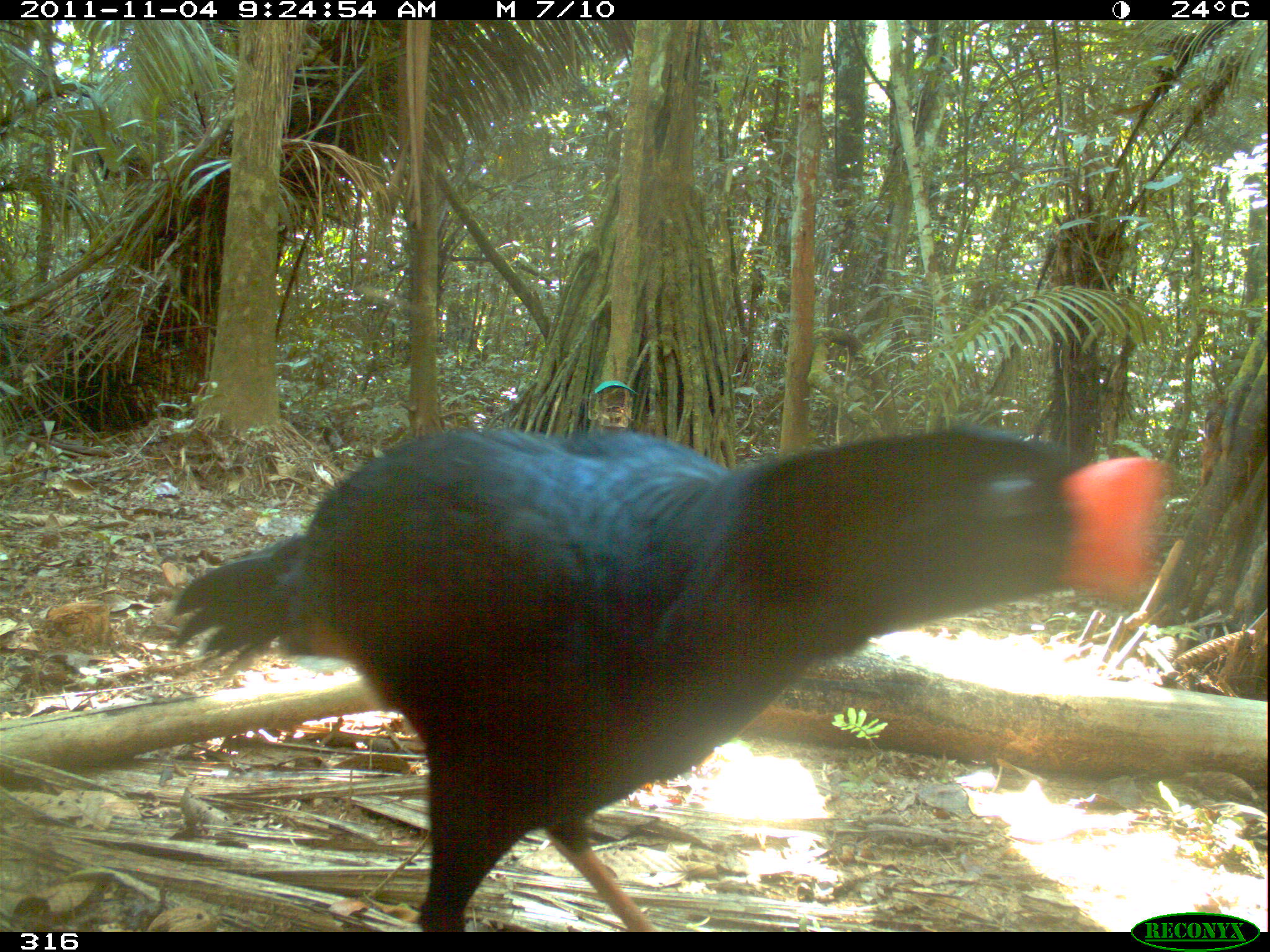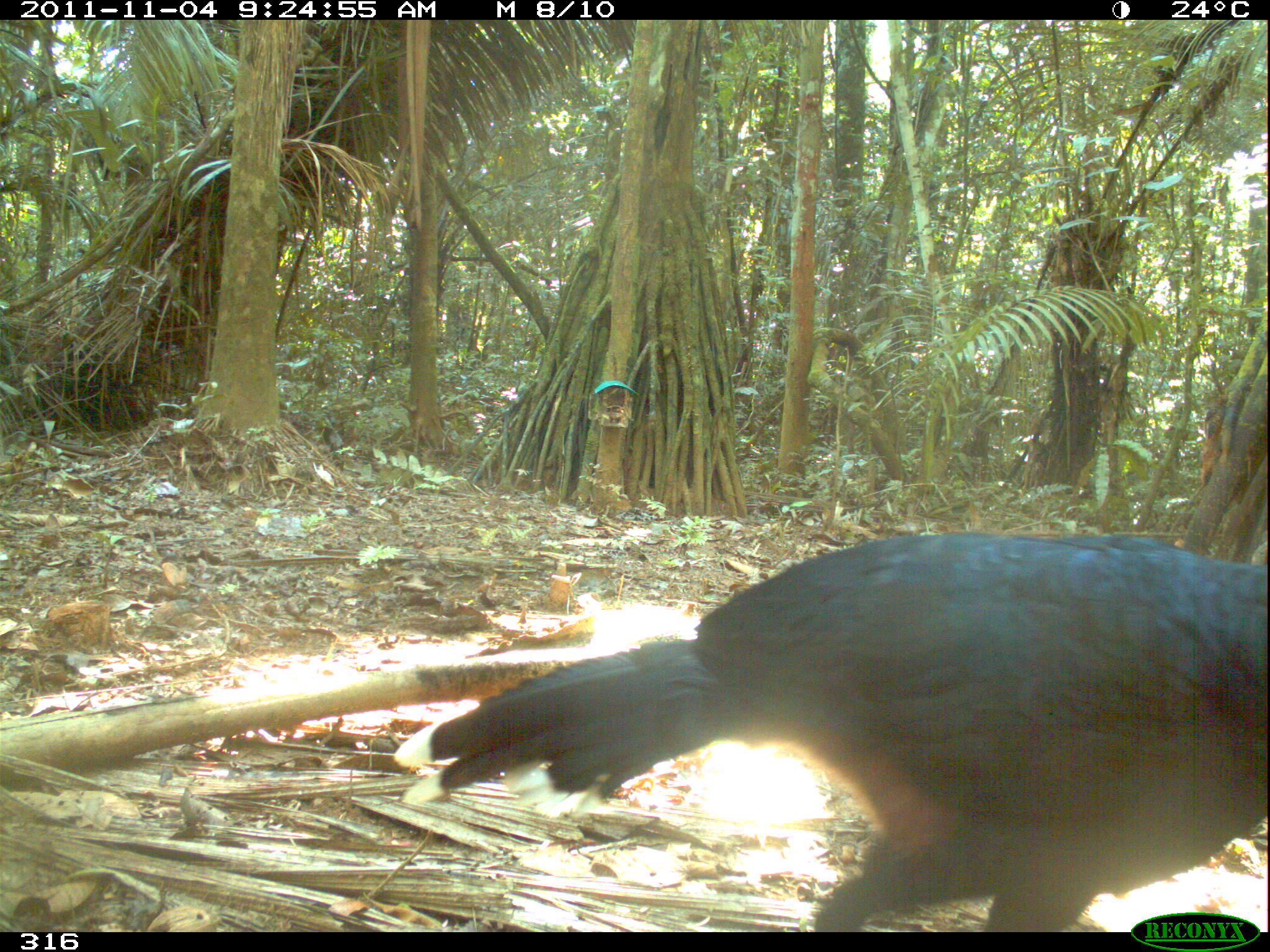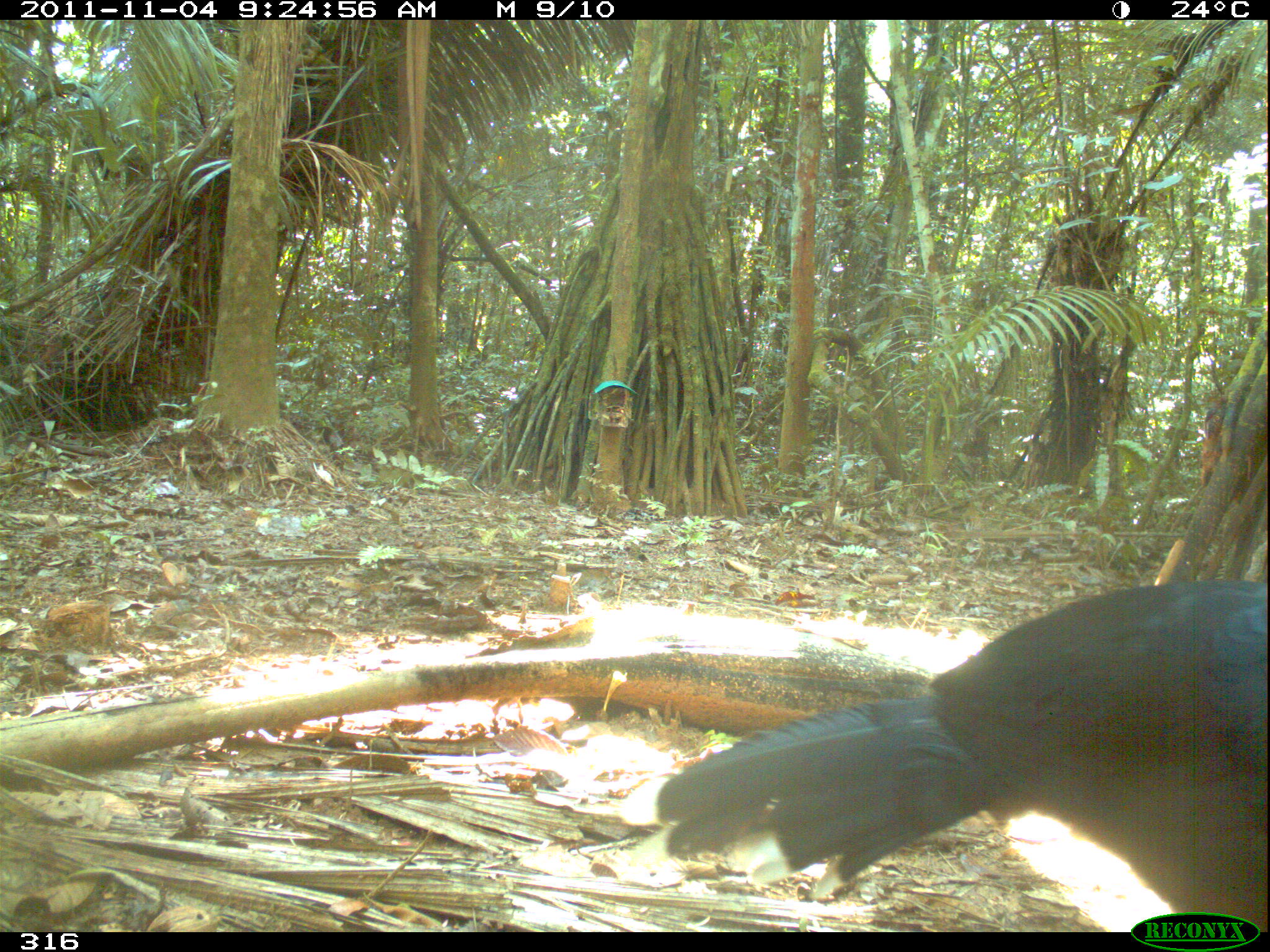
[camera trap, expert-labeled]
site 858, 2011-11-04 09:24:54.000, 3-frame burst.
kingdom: Animalia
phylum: Chordata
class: Aves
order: Galliformes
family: Cracidae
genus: Mitu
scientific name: Mitu tuberosum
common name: razor-billed curassow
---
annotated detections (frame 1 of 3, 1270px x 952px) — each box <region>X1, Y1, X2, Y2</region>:
mitu tuberosum: <region>166, 422, 1166, 930</region>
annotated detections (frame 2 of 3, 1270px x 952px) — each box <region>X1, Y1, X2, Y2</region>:
mitu tuberosum: <region>393, 530, 1270, 930</region>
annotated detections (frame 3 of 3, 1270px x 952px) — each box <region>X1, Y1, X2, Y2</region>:
mitu tuberosum: <region>655, 579, 1267, 932</region>